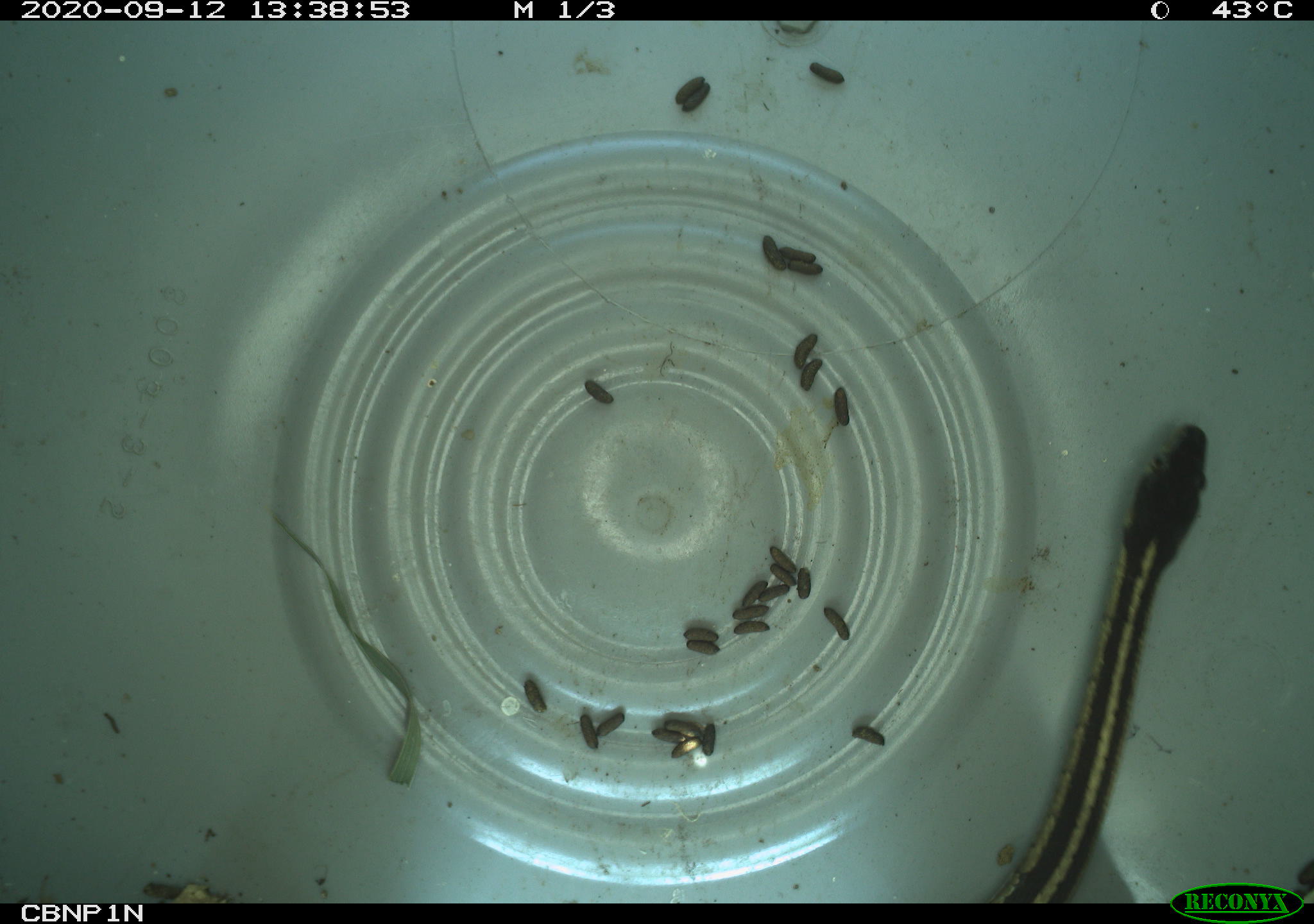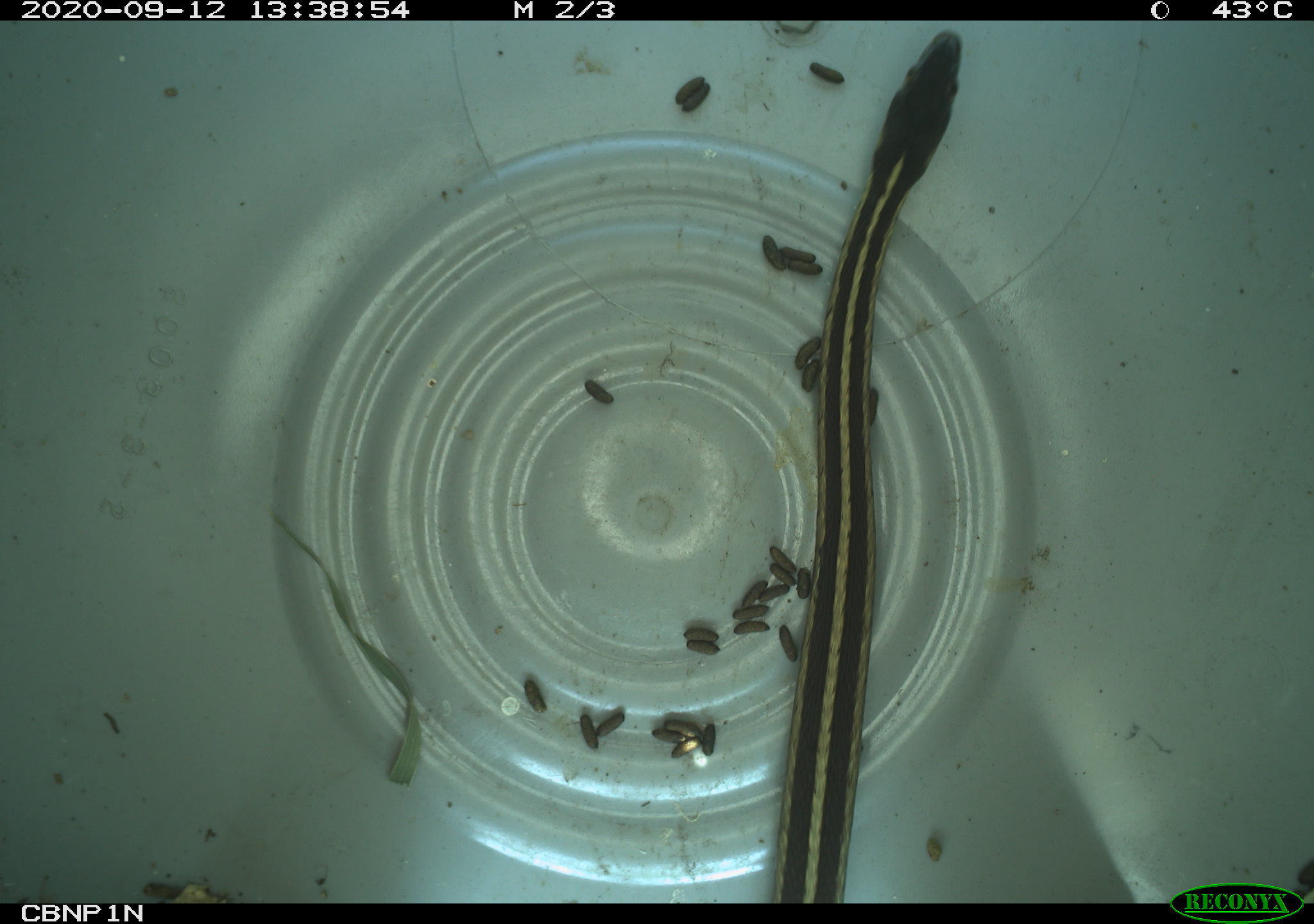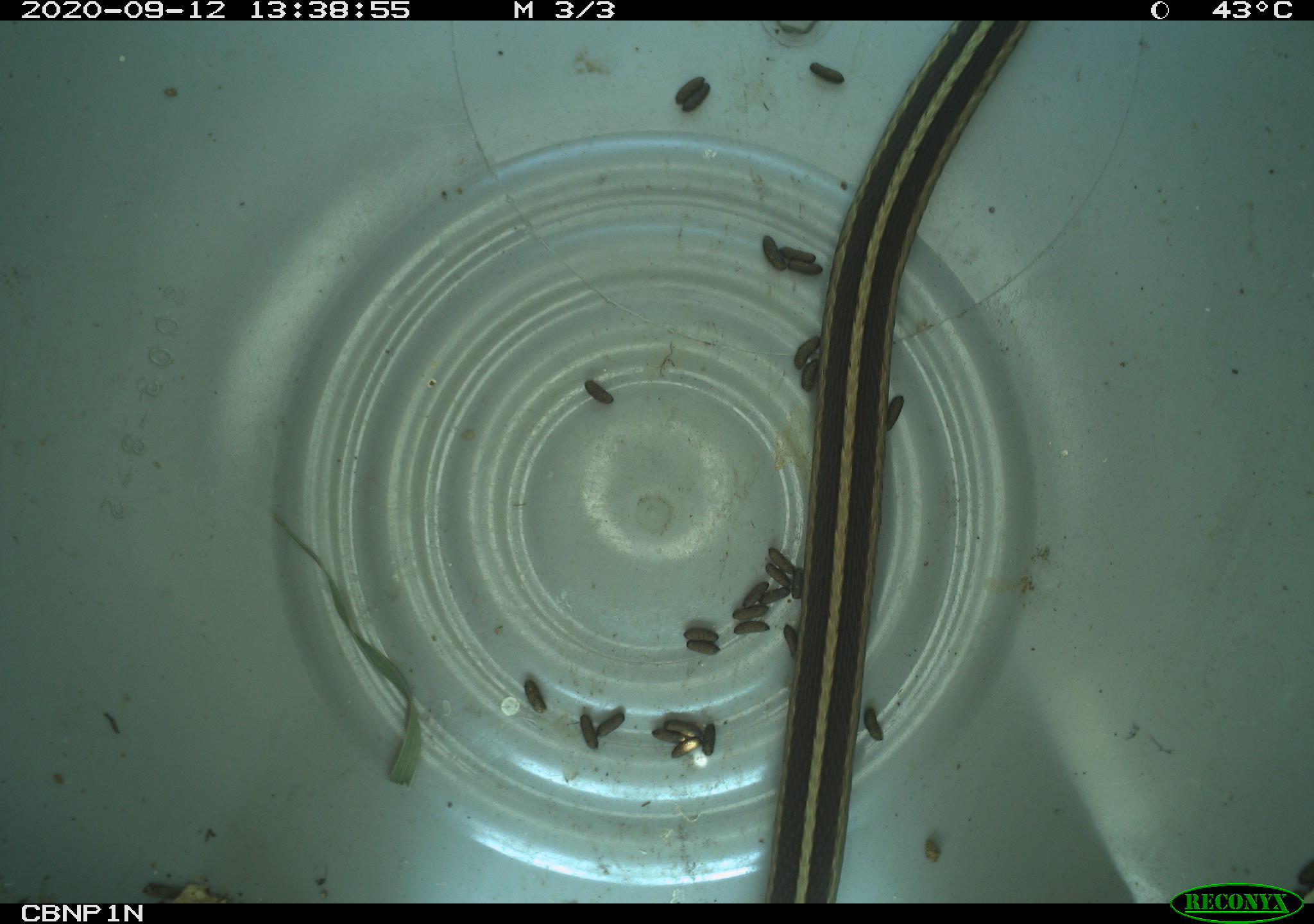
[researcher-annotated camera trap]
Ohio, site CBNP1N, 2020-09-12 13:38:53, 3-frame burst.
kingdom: Animalia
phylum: Chordata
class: Reptilia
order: Squamata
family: Colubridae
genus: Thamnophis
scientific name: Thamnophis sirtalis sirtalis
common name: eastern gartersnake